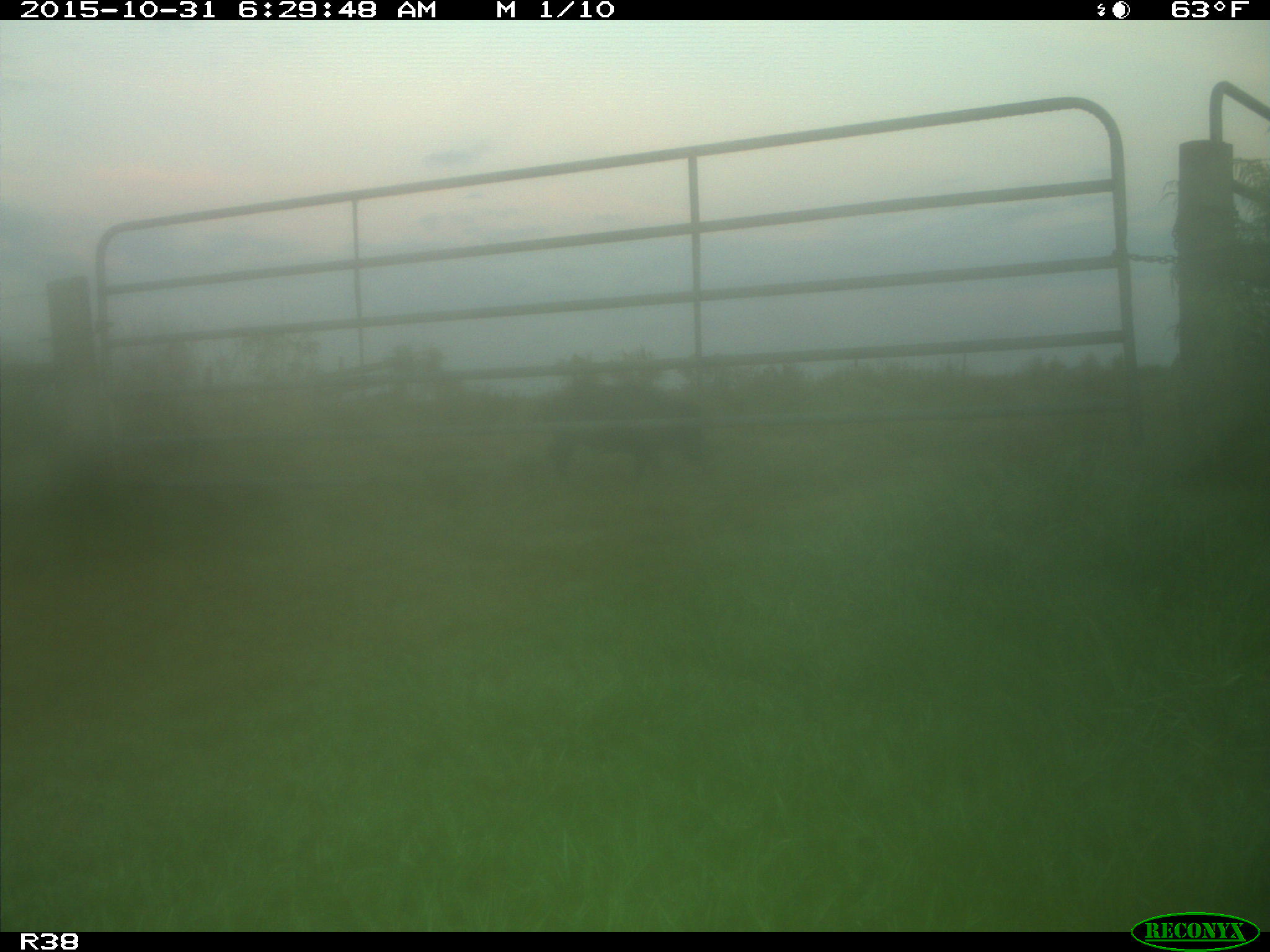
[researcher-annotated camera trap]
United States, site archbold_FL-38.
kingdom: Animalia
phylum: Chordata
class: Mammalia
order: Artiodactyla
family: Suidae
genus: Sus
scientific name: Sus scrofa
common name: wild boar